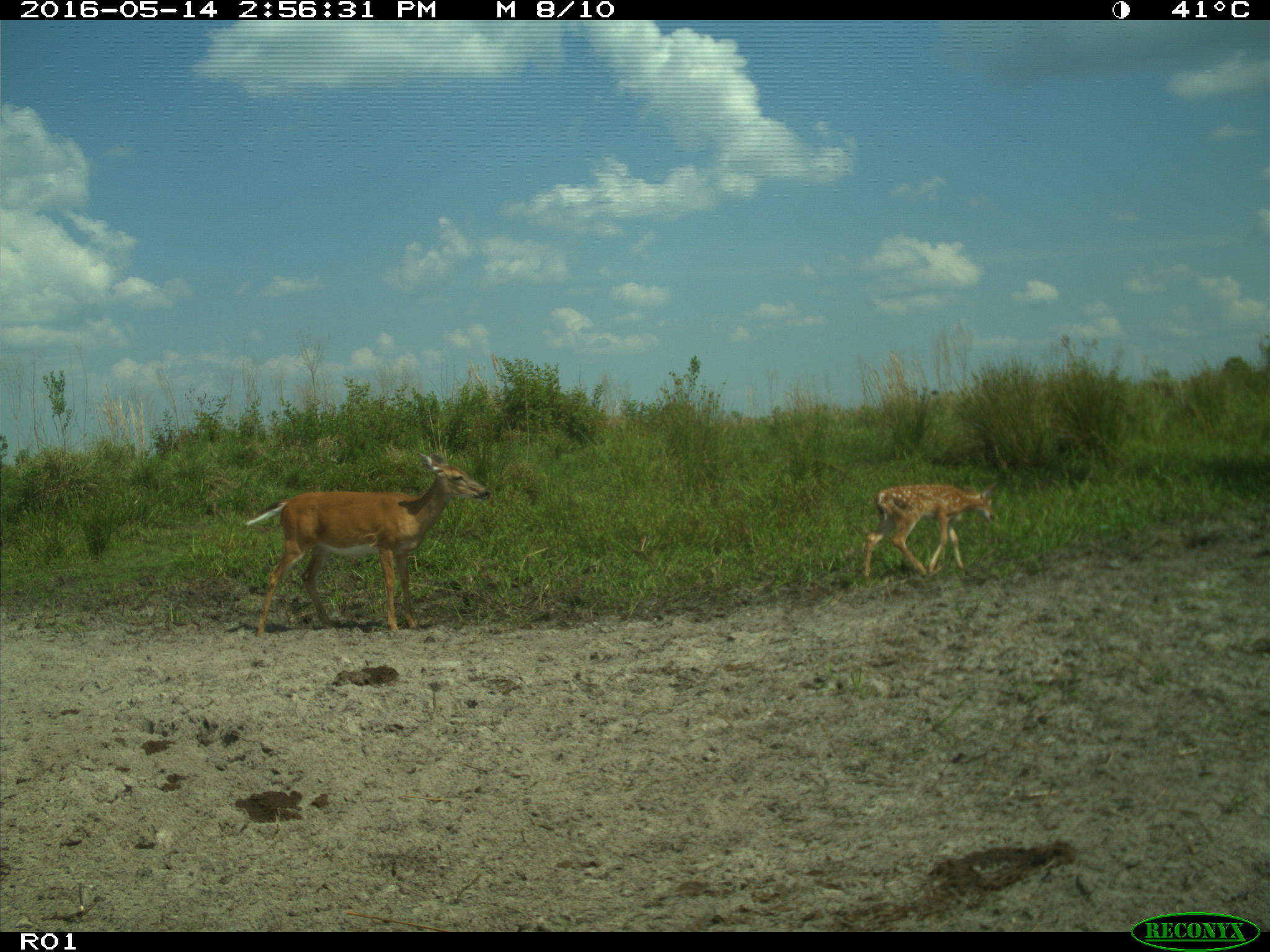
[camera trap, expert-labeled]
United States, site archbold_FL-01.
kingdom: Animalia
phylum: Chordata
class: Mammalia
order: Artiodactyla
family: Cervidae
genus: Odocoileus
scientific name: Odocoileus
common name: deer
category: unidentified deer